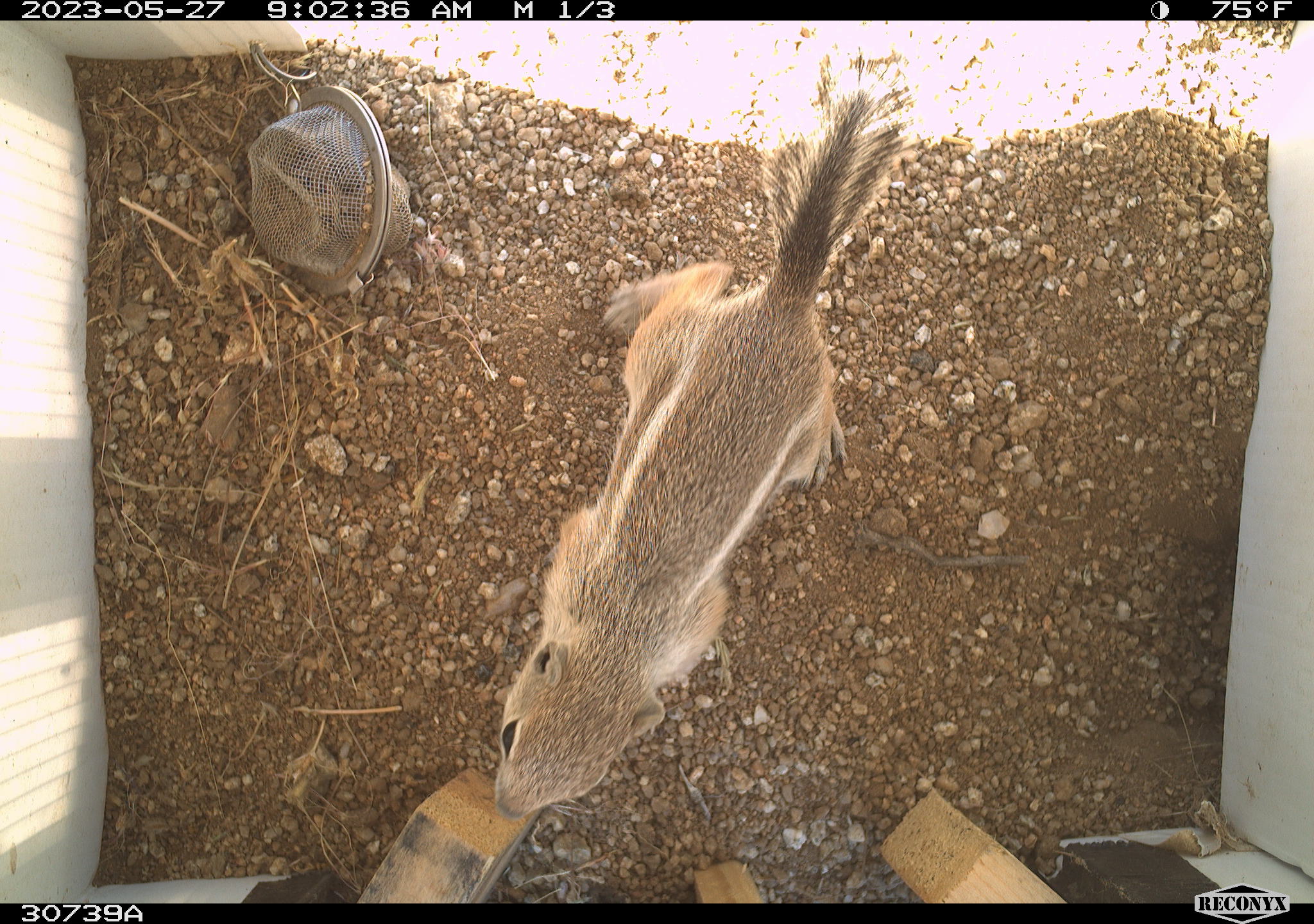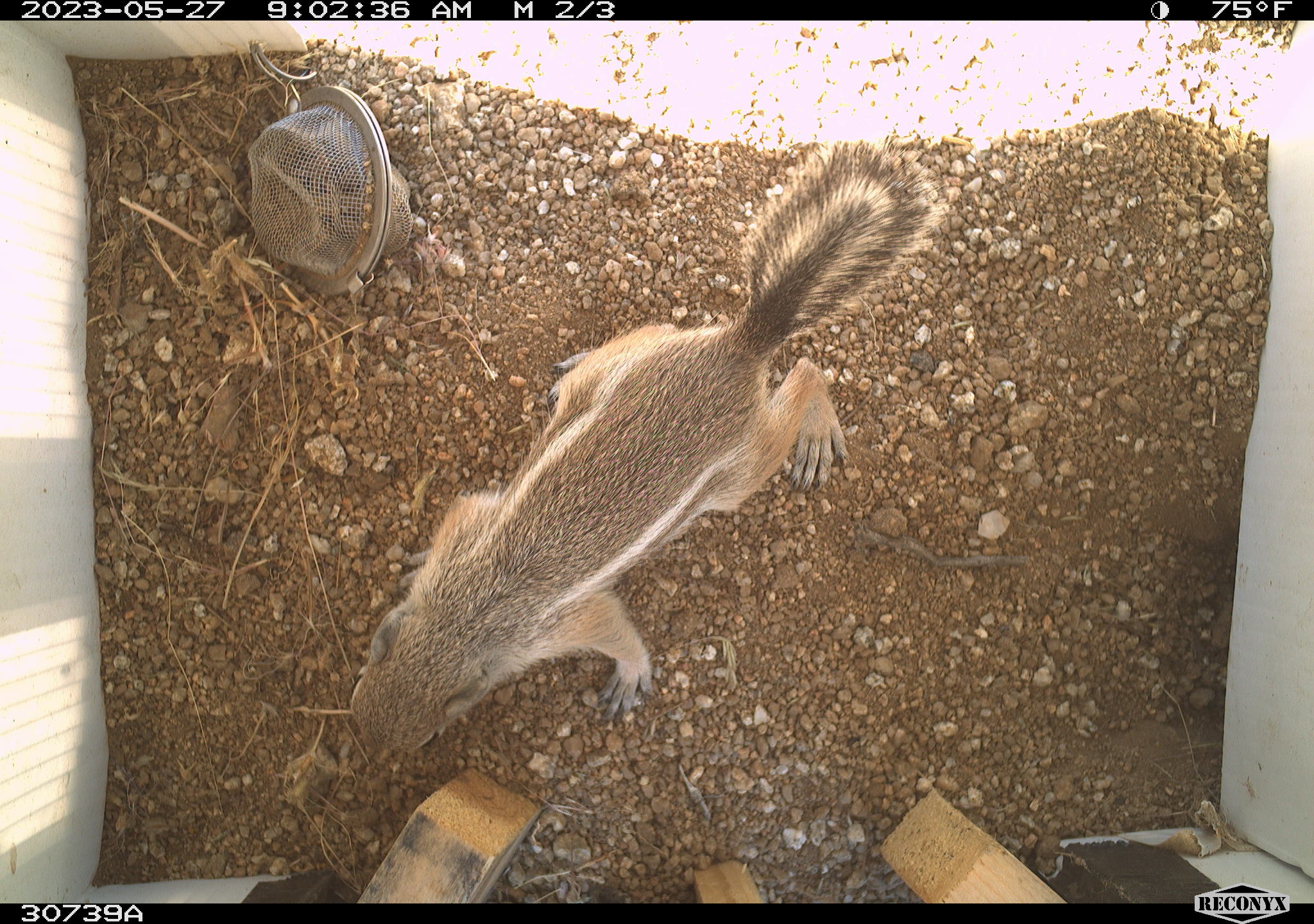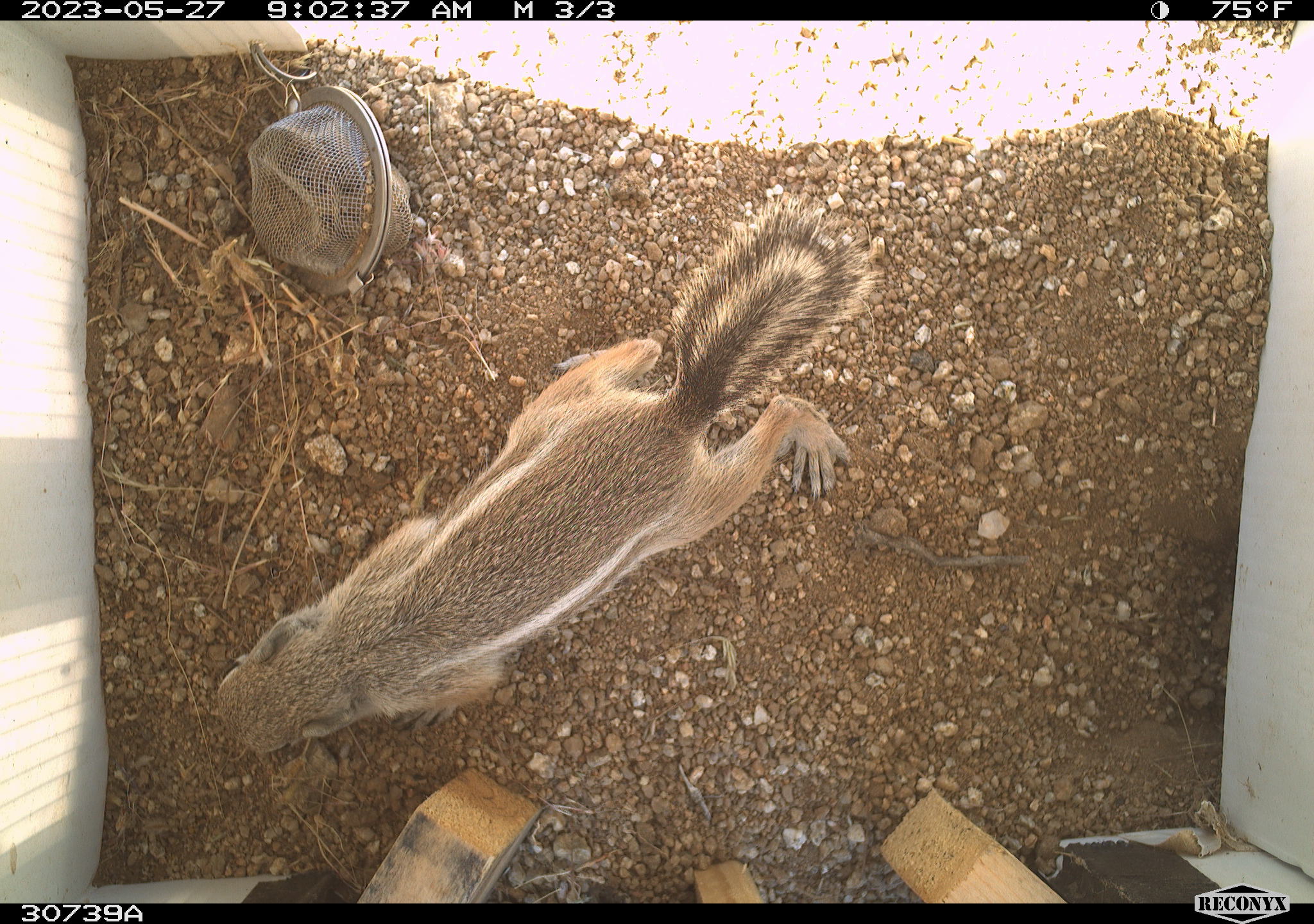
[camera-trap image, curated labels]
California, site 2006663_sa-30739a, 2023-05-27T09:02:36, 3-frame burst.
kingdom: Animalia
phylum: Chordata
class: Mammalia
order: Rodentia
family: Sciuridae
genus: Ammospermophilus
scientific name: Ammospermophilus leucurus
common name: white-tailed antelope squirrel